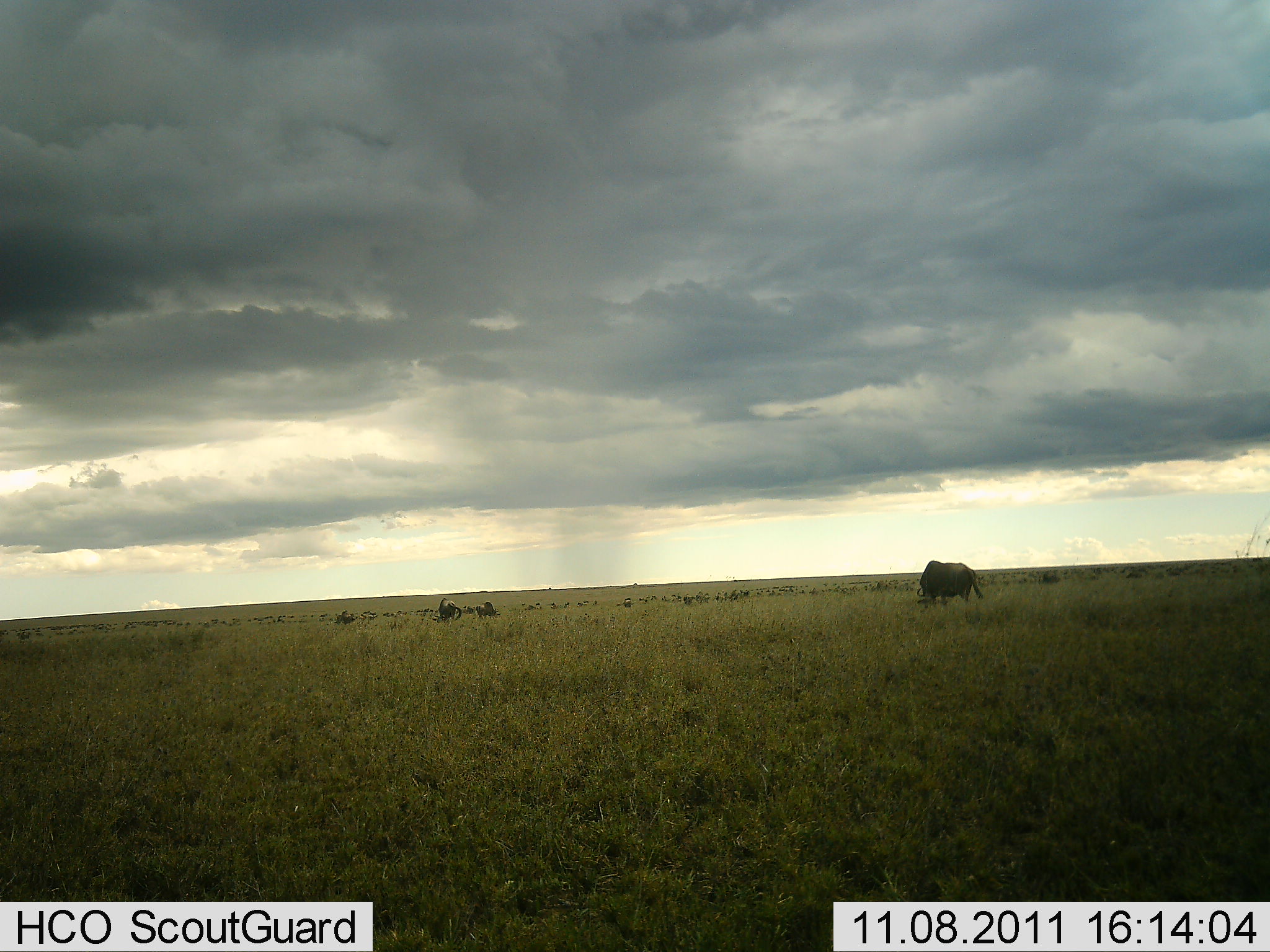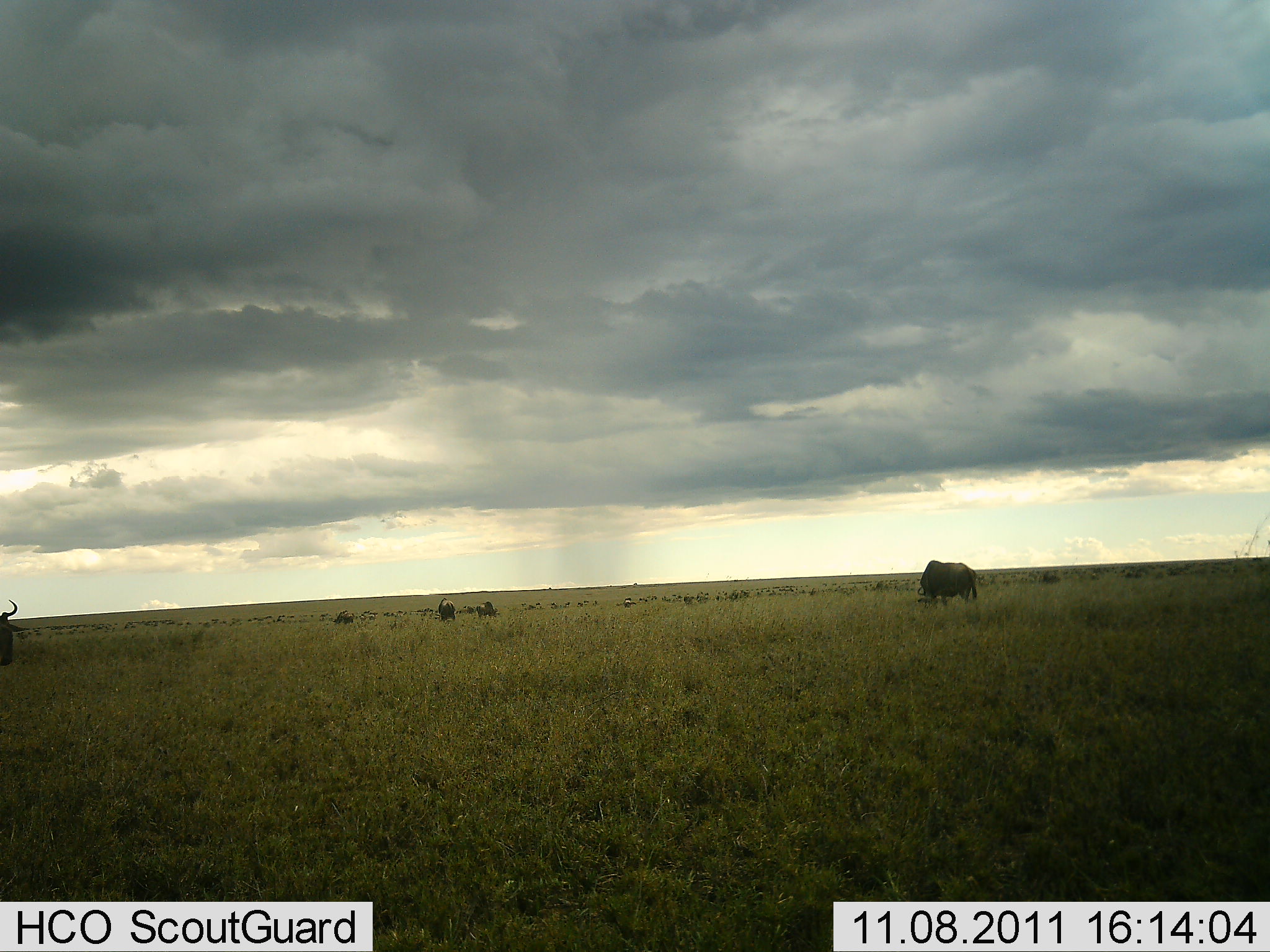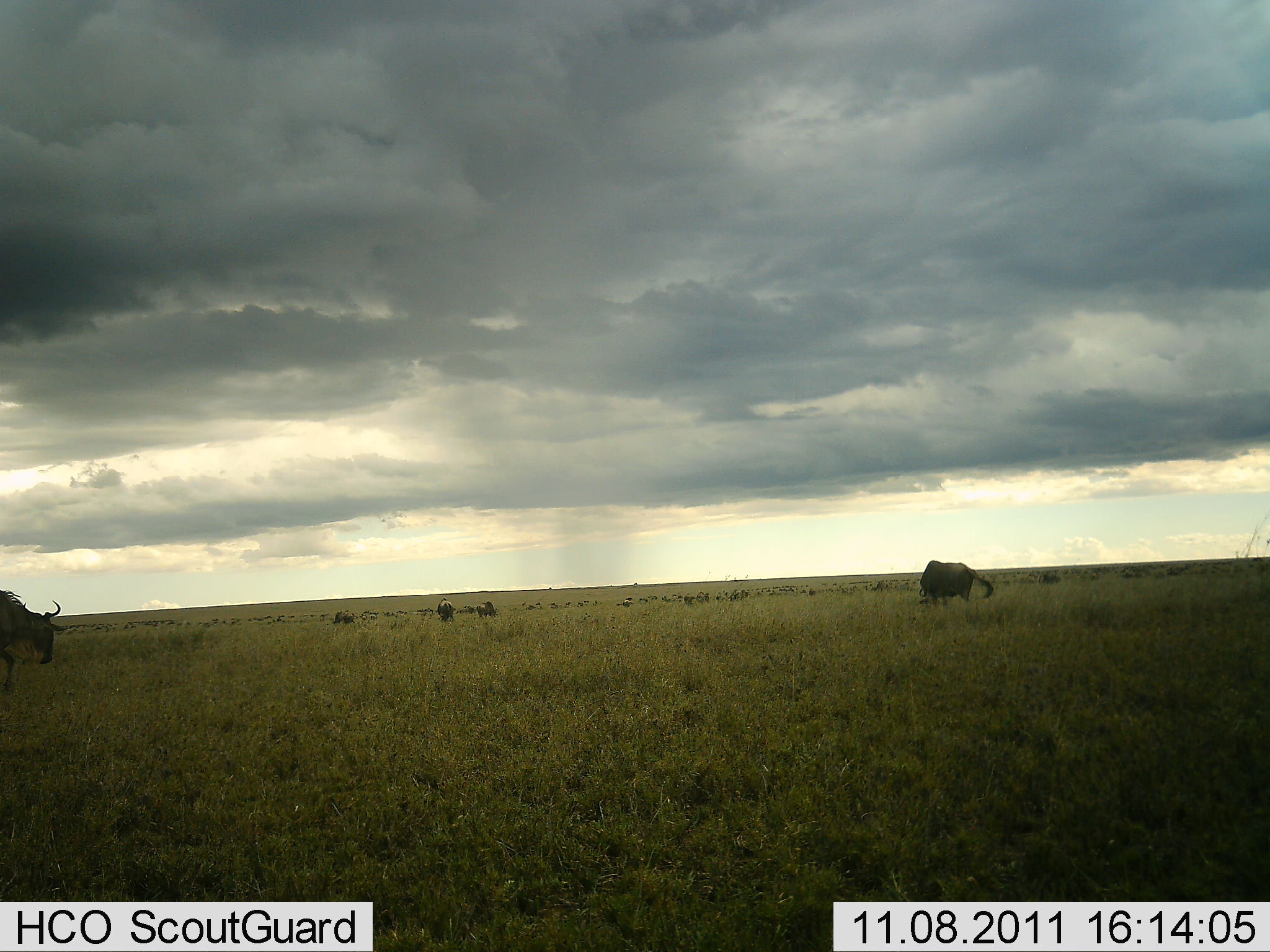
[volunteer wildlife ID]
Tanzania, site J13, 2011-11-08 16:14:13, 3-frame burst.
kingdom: Animalia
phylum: Chordata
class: Mammalia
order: Artiodactyla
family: Bovidae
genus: Connochaetes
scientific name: Connochaetes taurinus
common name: blue wildebeest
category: wildebeest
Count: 5.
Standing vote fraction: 20%.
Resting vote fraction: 0%.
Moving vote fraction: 50%.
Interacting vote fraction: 0%.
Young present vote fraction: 0%.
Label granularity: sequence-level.